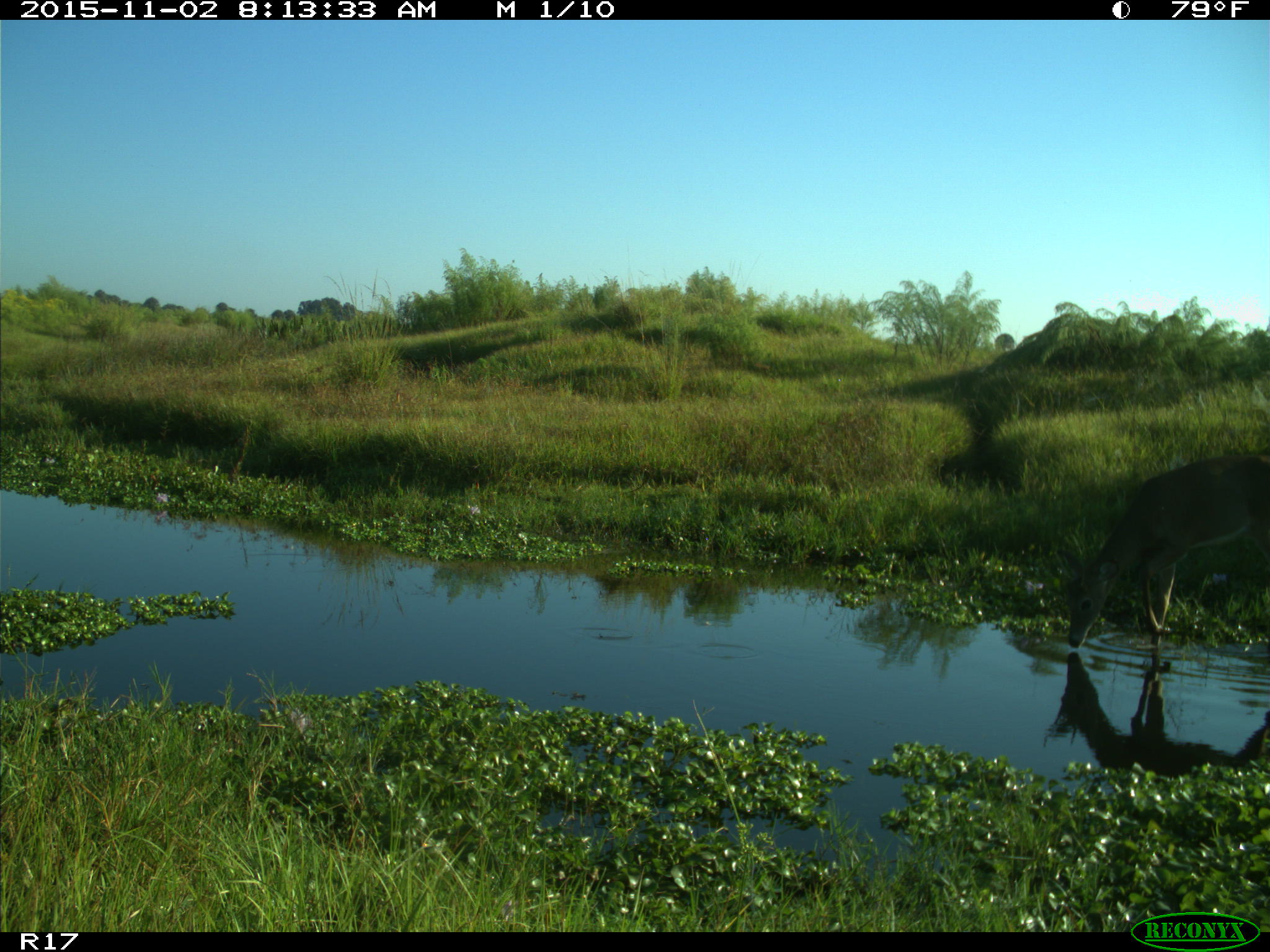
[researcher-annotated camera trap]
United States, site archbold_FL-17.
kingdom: Animalia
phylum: Chordata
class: Mammalia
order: Artiodactyla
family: Cervidae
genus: Odocoileus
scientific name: Odocoileus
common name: deer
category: unidentified deer